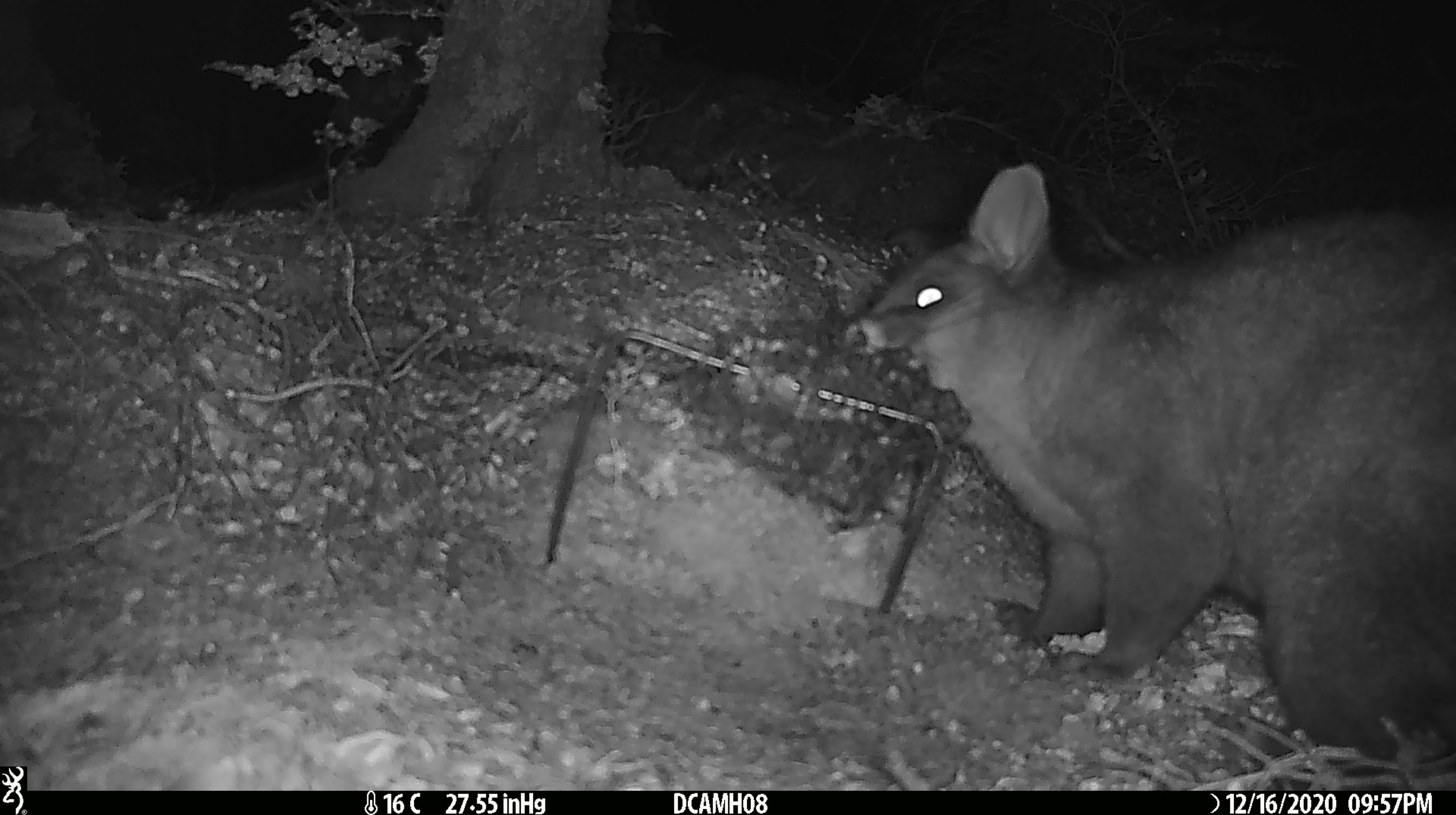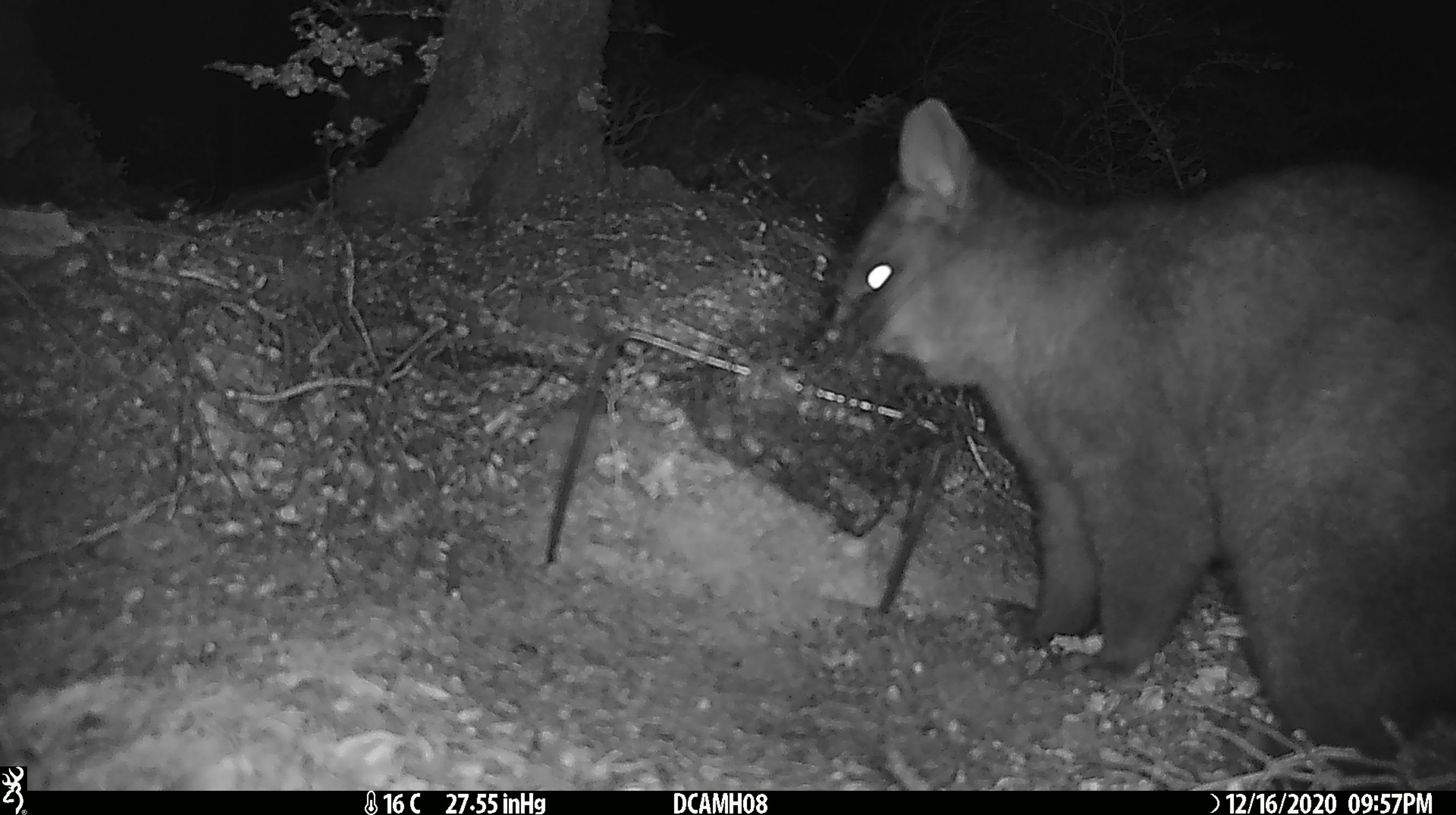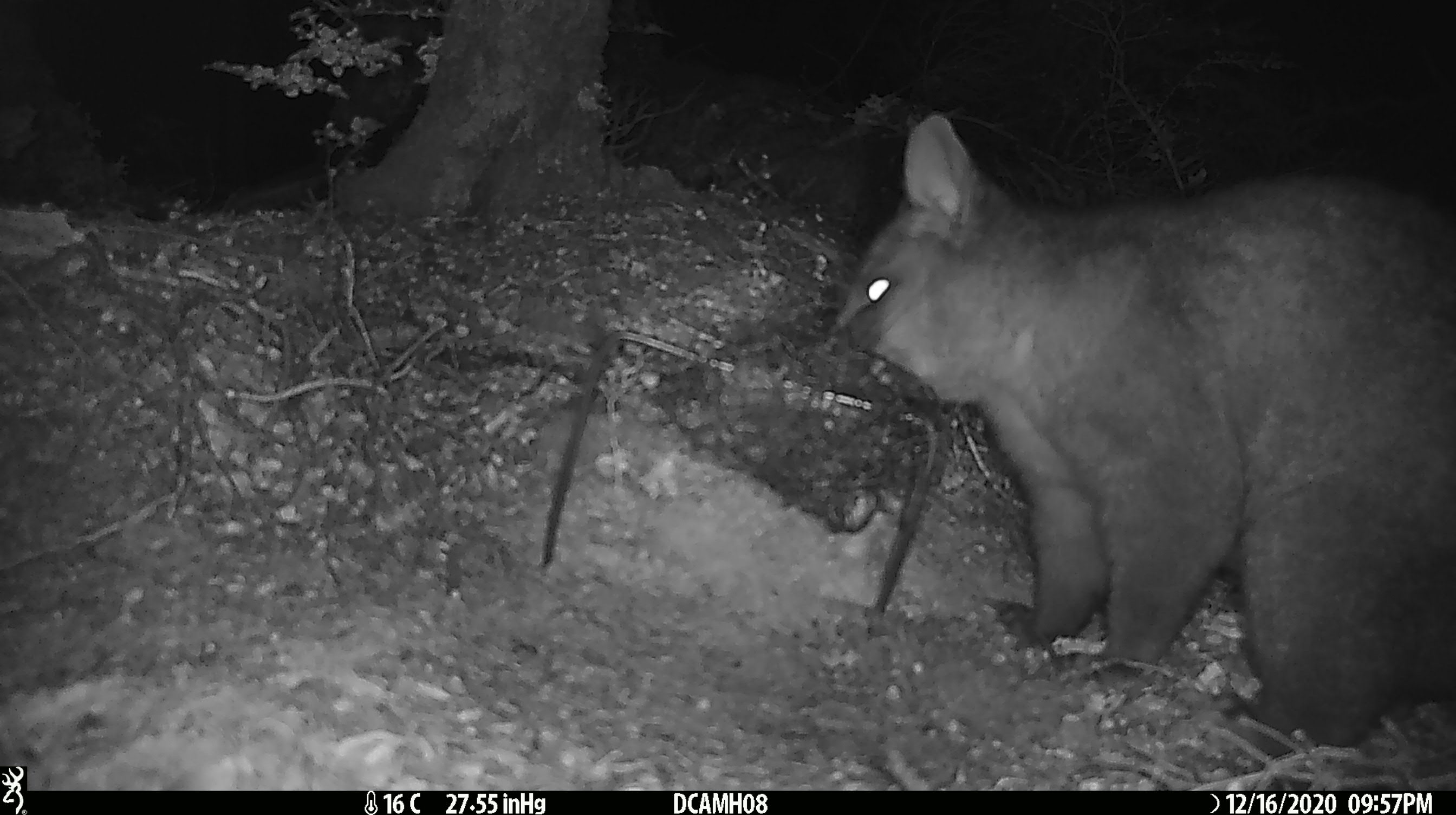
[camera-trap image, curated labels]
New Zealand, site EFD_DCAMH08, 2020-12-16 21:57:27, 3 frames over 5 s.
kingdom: Animalia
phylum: Chordata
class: Mammalia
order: Diprotodontia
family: Phalangeridae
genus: Trichosurus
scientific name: Trichosurus vulpecula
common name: common brushtail possum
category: possum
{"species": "possum (common brushtail possum) (Trichosurus vulpecula)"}